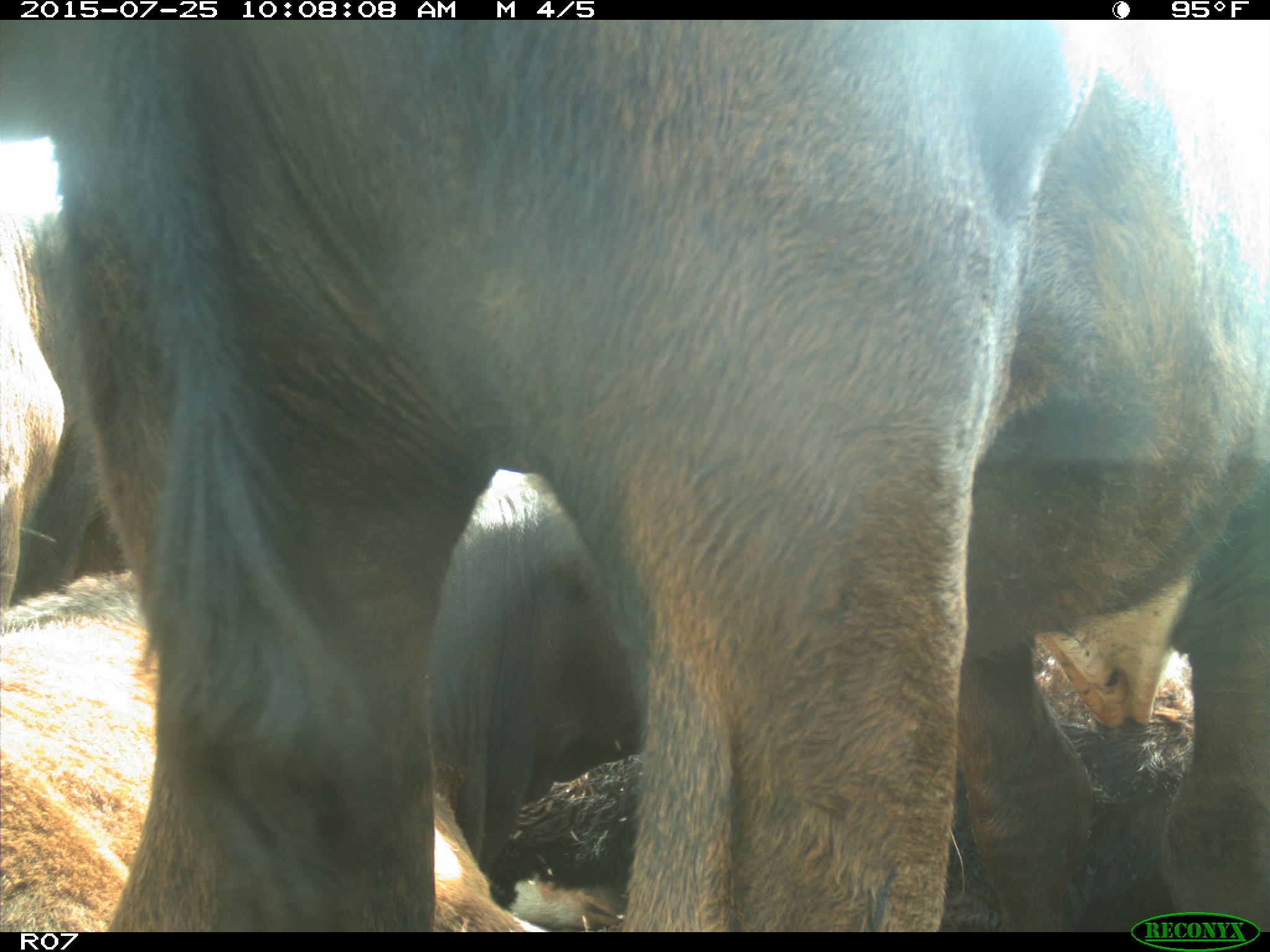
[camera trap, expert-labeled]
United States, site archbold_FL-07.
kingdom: Animalia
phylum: Chordata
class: Mammalia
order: Artiodactyla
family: Bovidae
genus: Bos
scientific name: Bos taurus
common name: domestic cow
Bos taurus (domestic cow).